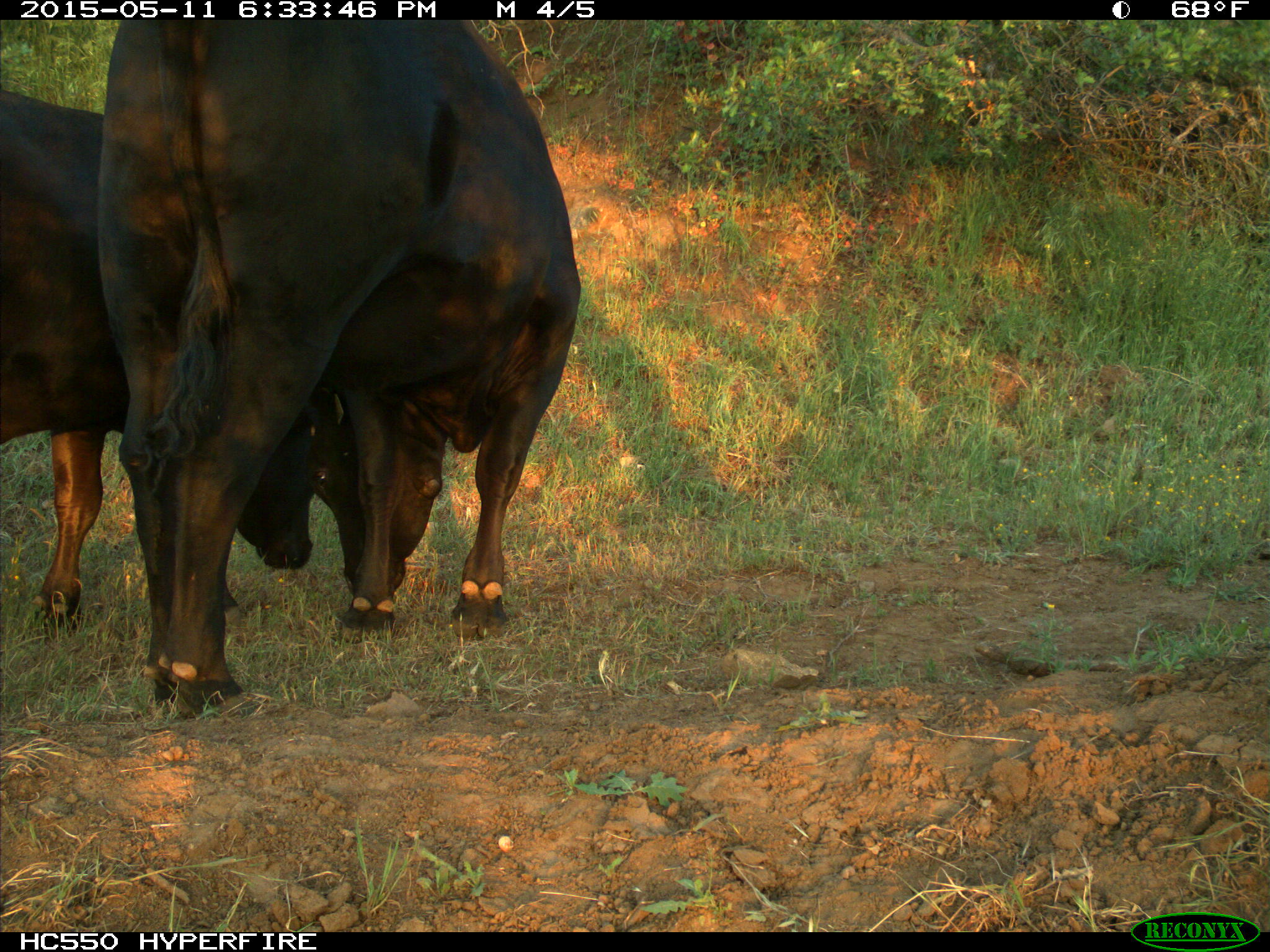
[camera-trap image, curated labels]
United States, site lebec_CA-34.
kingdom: Animalia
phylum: Chordata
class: Mammalia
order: Artiodactyla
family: Bovidae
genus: Bos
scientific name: Bos taurus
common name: domestic cow